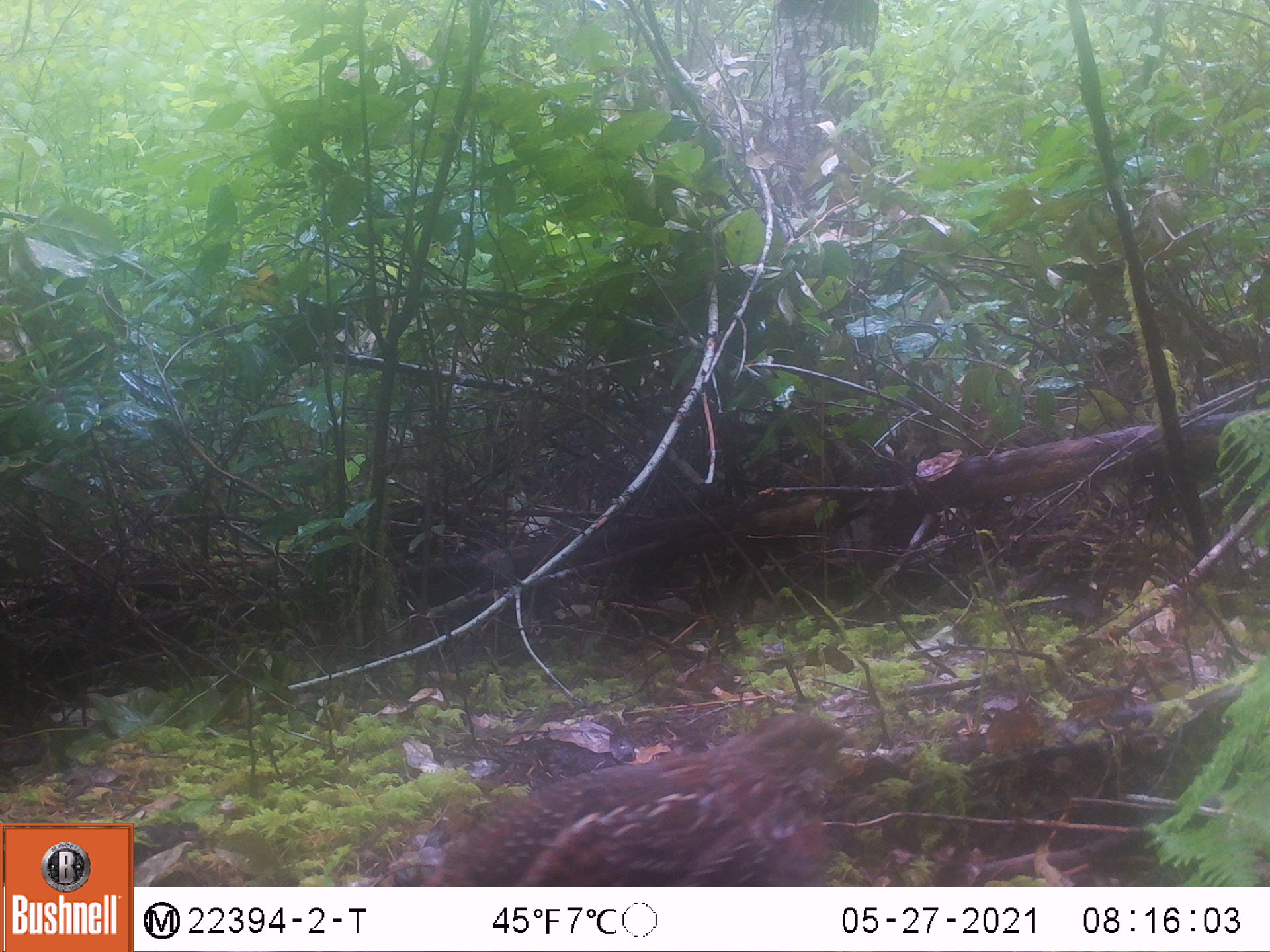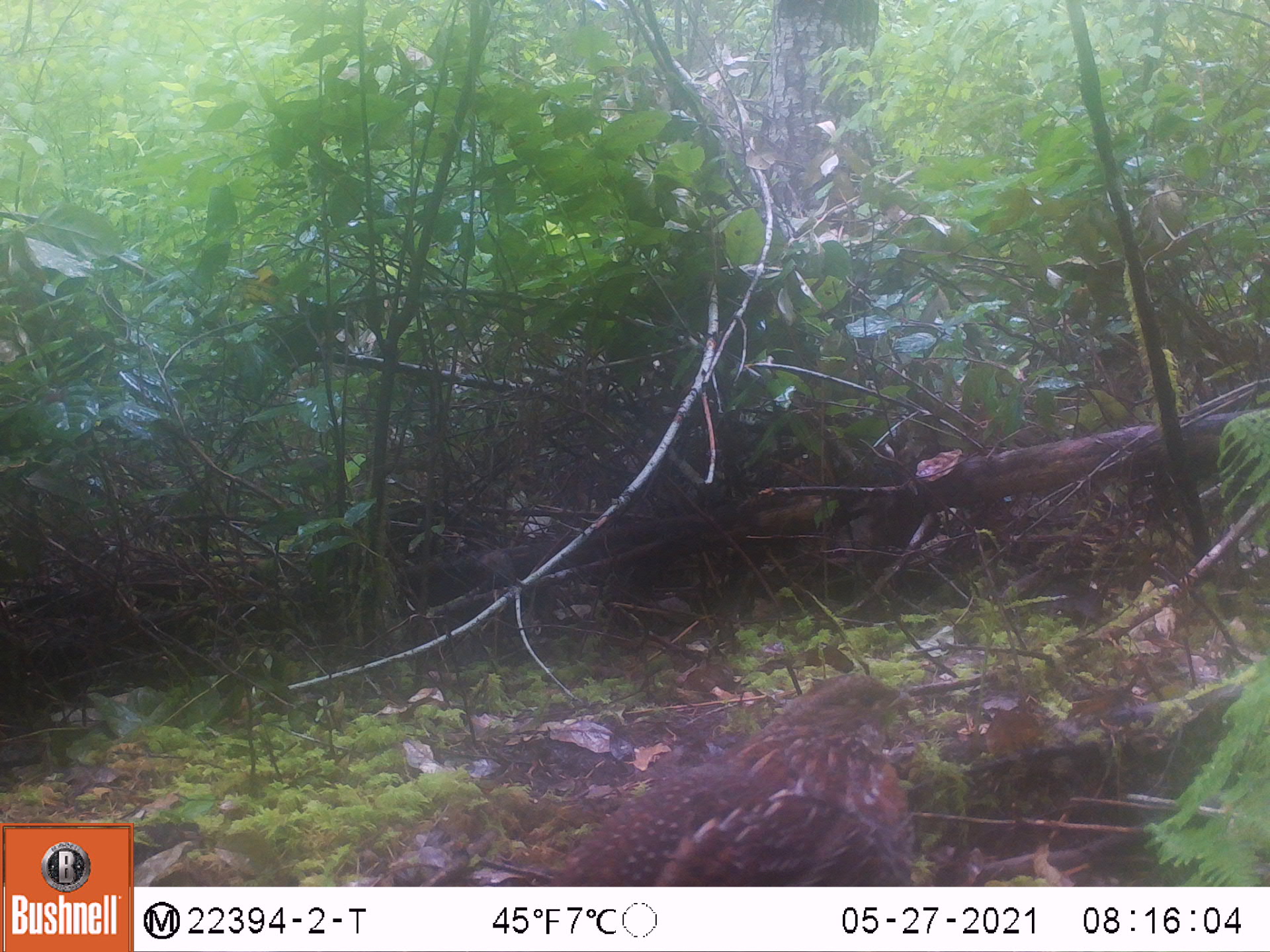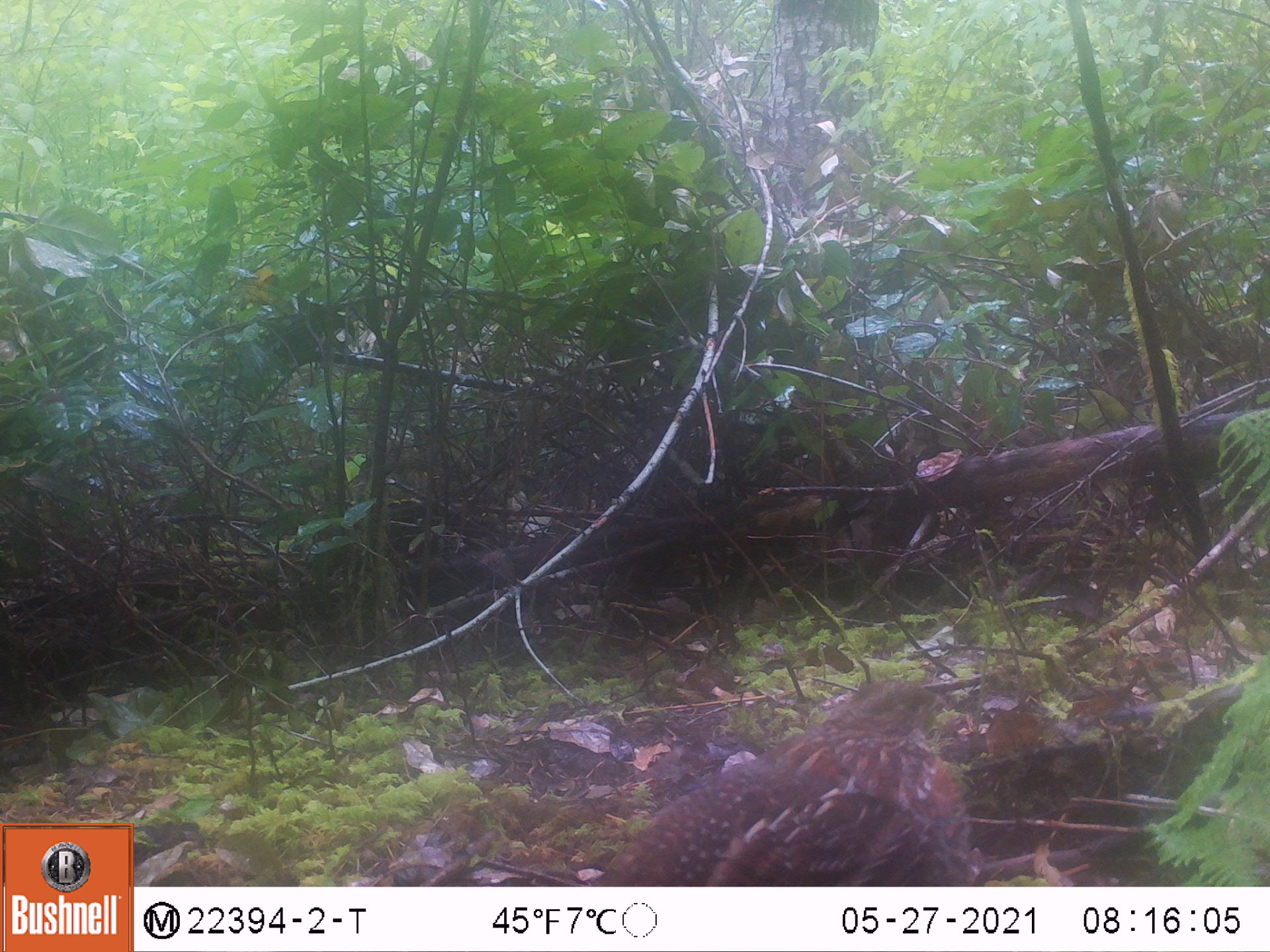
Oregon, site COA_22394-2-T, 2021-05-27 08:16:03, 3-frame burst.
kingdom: Animalia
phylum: Chordata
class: Aves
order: Galliformes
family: Phasianidae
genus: Bonasa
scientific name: Bonasa umbellus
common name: ruffed grouse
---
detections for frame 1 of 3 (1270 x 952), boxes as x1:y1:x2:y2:
ruffed grouse: 327:677:868:885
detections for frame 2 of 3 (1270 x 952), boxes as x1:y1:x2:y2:
ruffed grouse: 495:641:950:883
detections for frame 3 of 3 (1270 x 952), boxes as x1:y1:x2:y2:
ruffed grouse: 509:650:1021:886